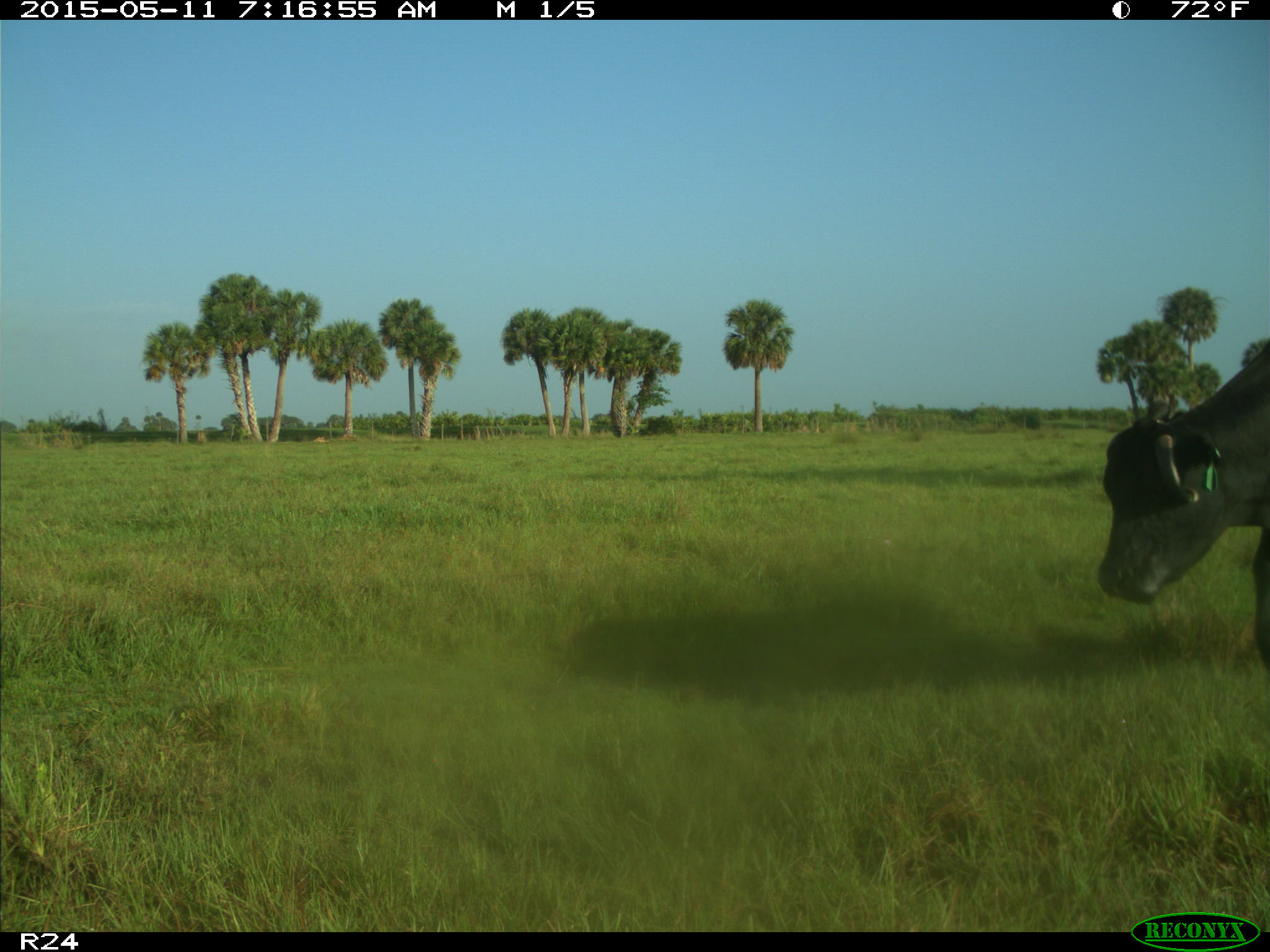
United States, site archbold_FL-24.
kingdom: Animalia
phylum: Chordata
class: Mammalia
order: Artiodactyla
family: Bovidae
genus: Bos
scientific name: Bos taurus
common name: domestic cow